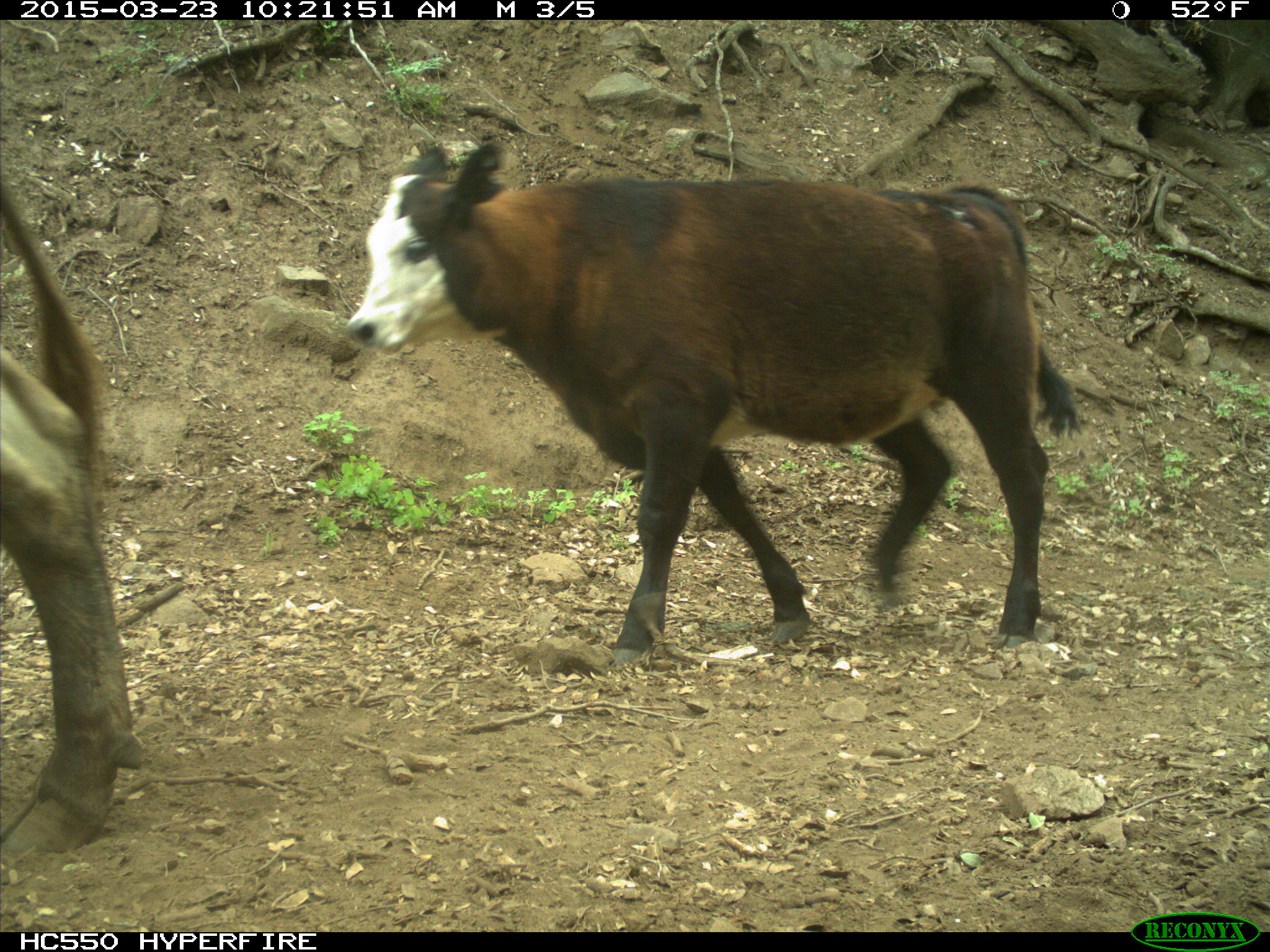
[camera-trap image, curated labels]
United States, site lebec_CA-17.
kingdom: Animalia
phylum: Chordata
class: Mammalia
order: Artiodactyla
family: Bovidae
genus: Bos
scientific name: Bos taurus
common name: domestic cow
Bos taurus (domestic cow).